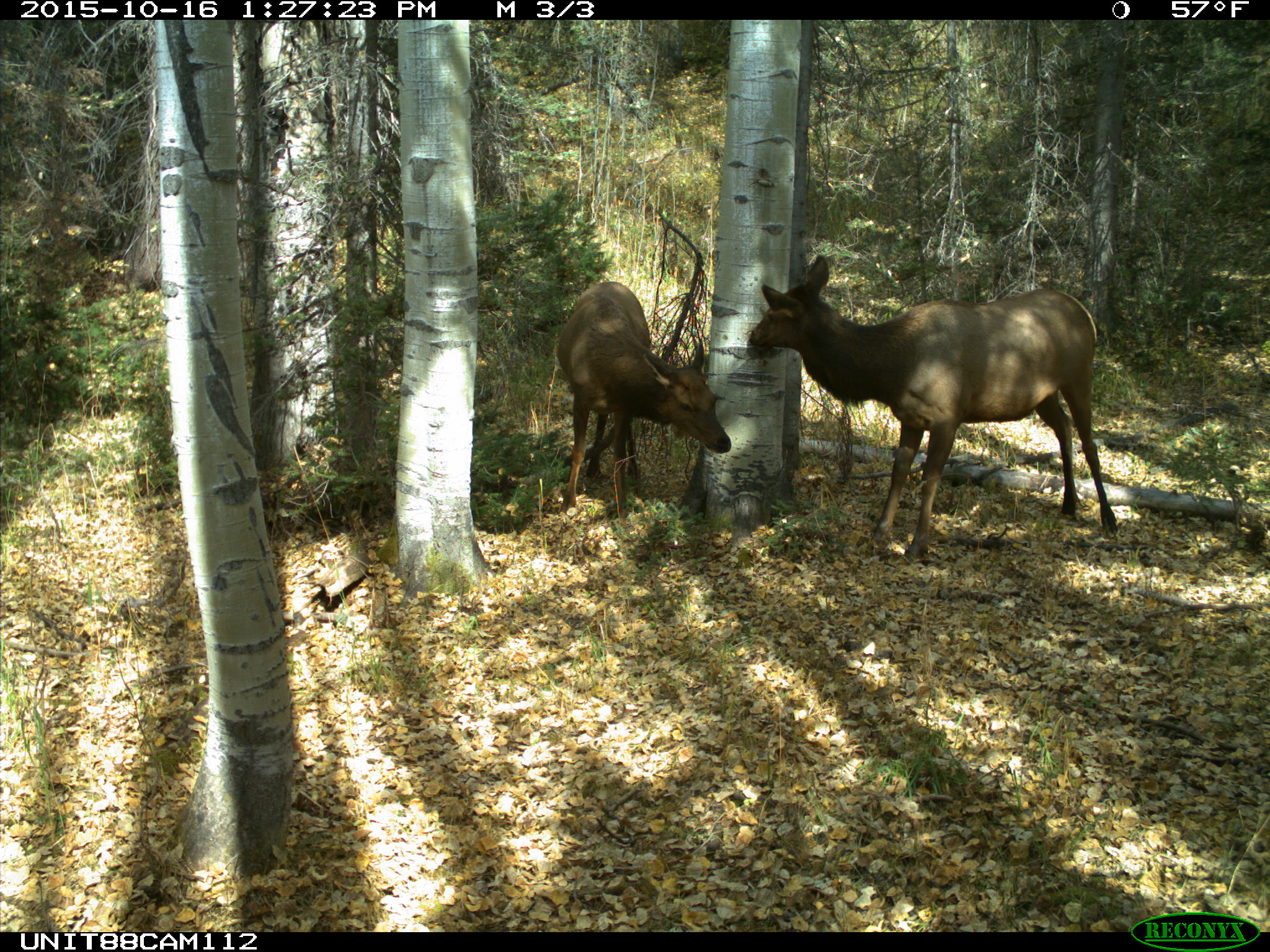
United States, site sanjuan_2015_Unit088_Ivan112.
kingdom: Animalia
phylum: Chordata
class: Mammalia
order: Artiodactyla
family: Cervidae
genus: Cervus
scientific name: Cervus elaphus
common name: red deer